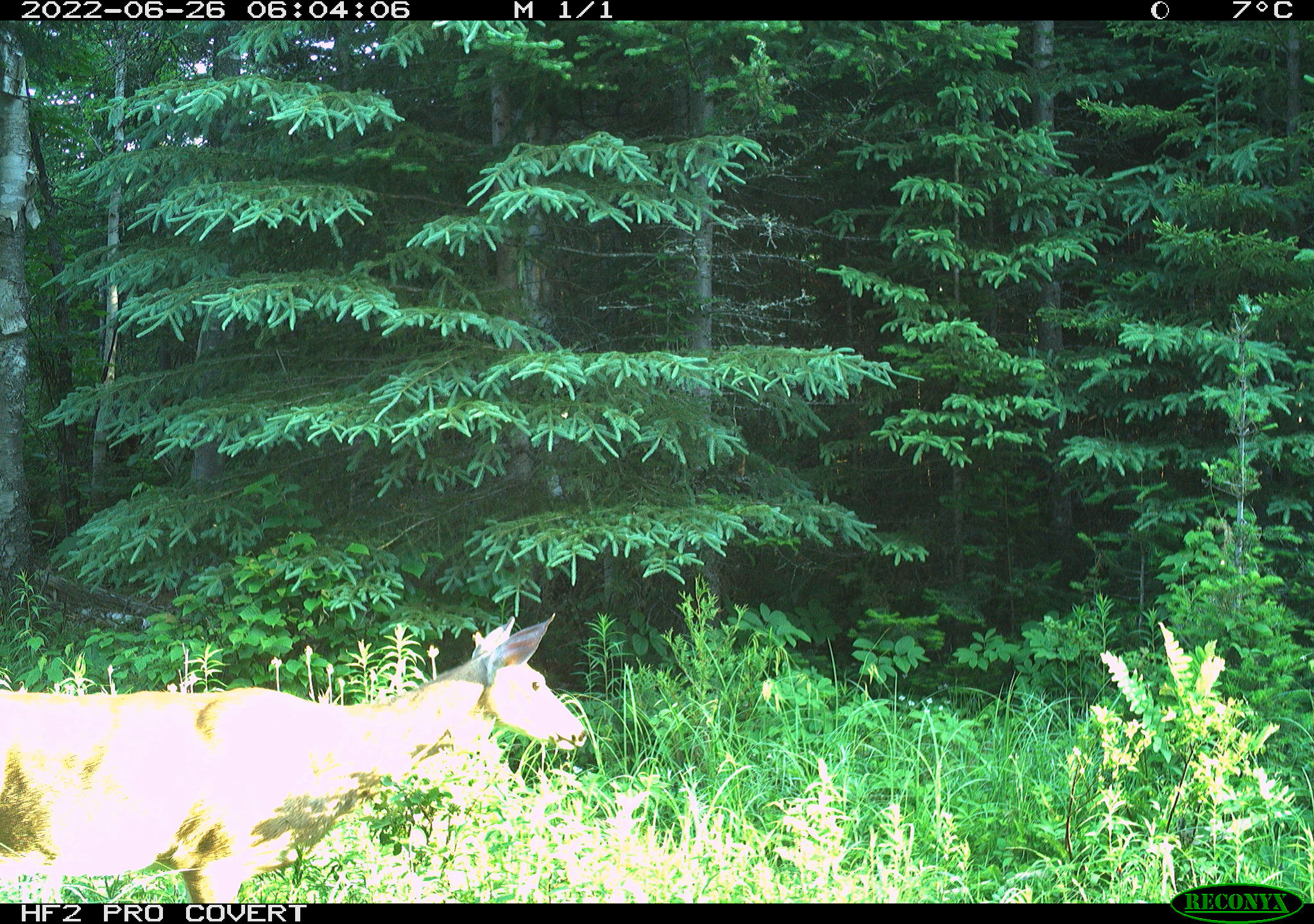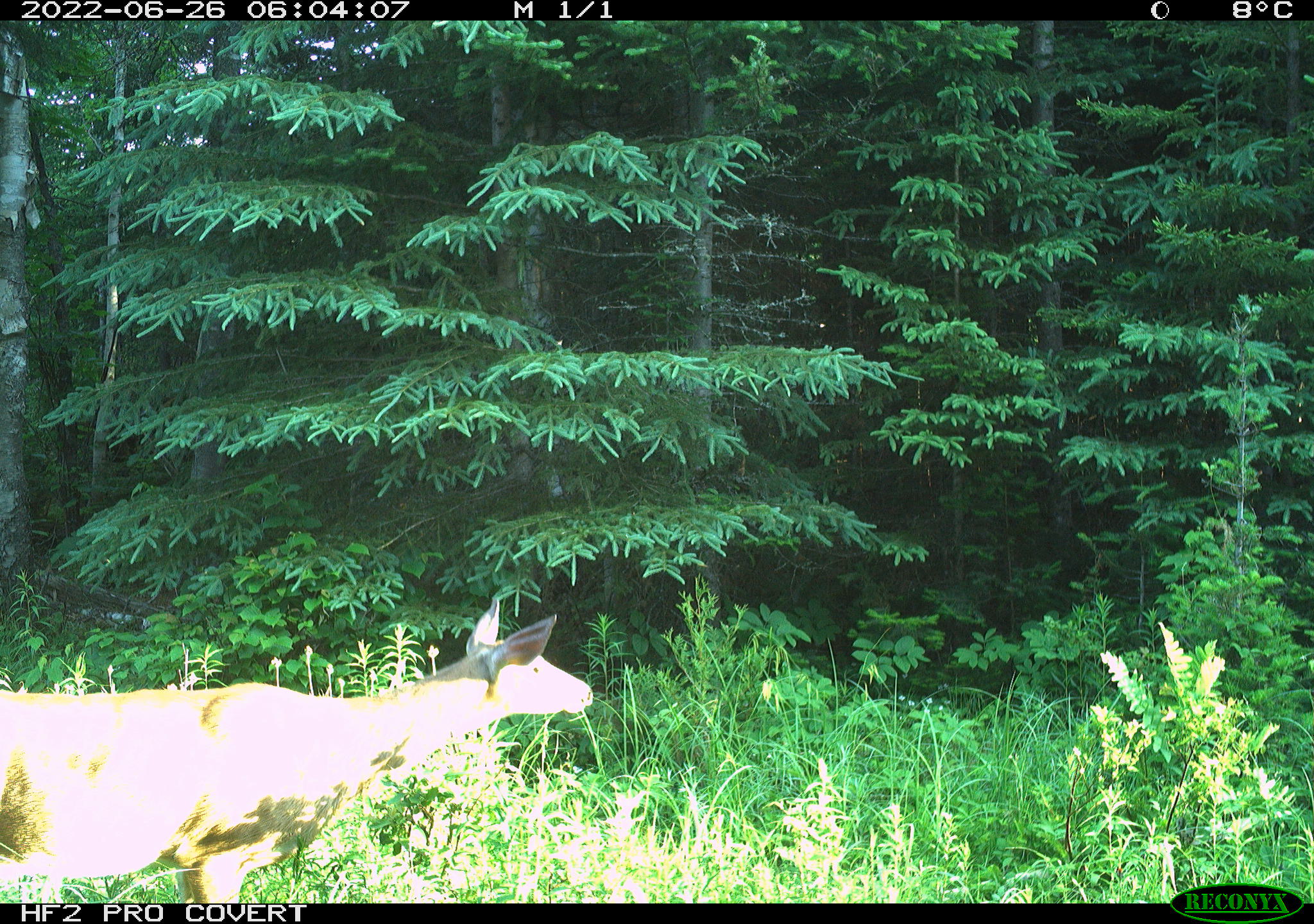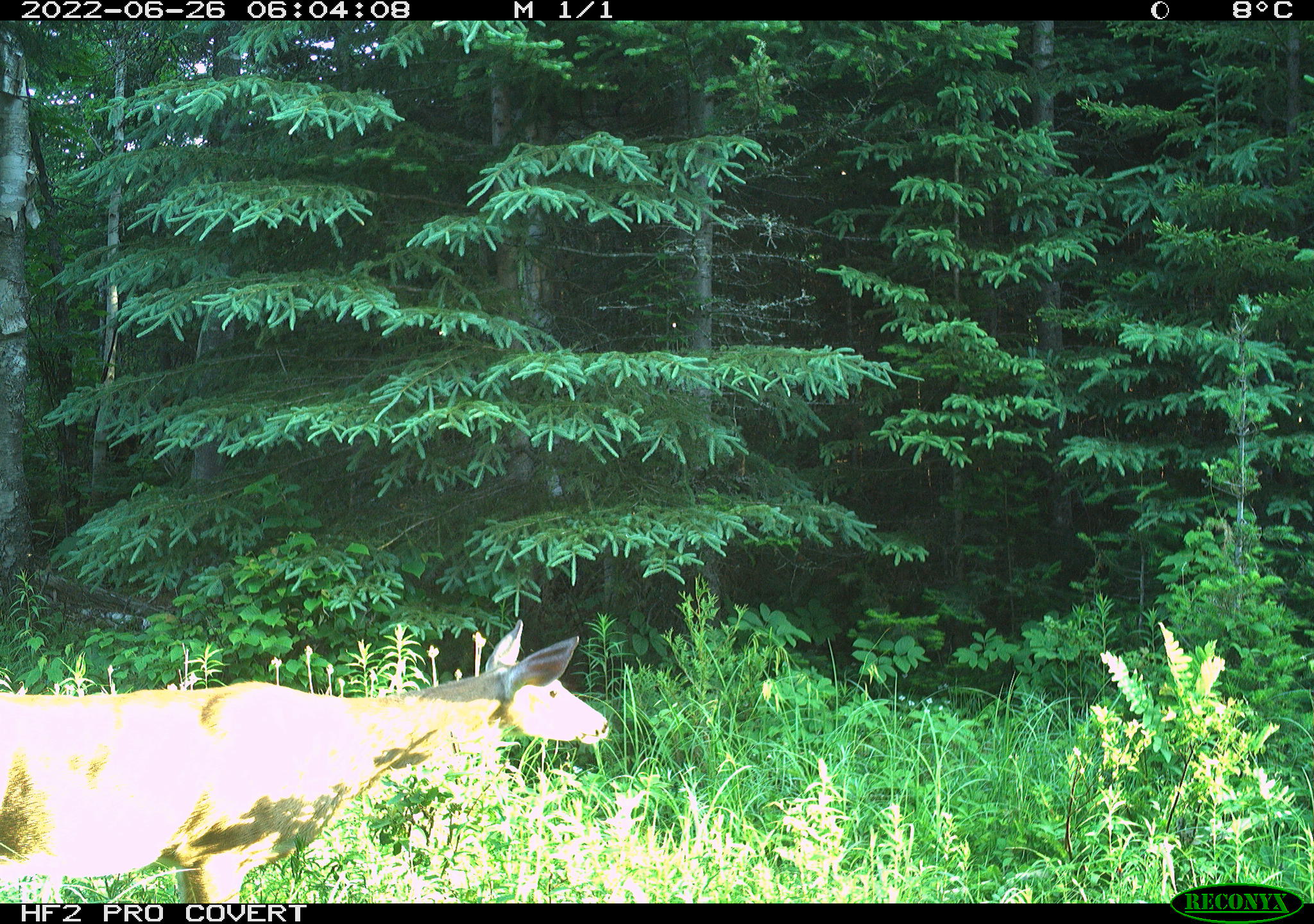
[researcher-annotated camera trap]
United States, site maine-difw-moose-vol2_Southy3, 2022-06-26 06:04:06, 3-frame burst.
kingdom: Animalia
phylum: Chordata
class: Mammalia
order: Artiodactyla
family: Cervidae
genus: Odocoileus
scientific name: Odocoileus virginianus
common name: white-tailed deer